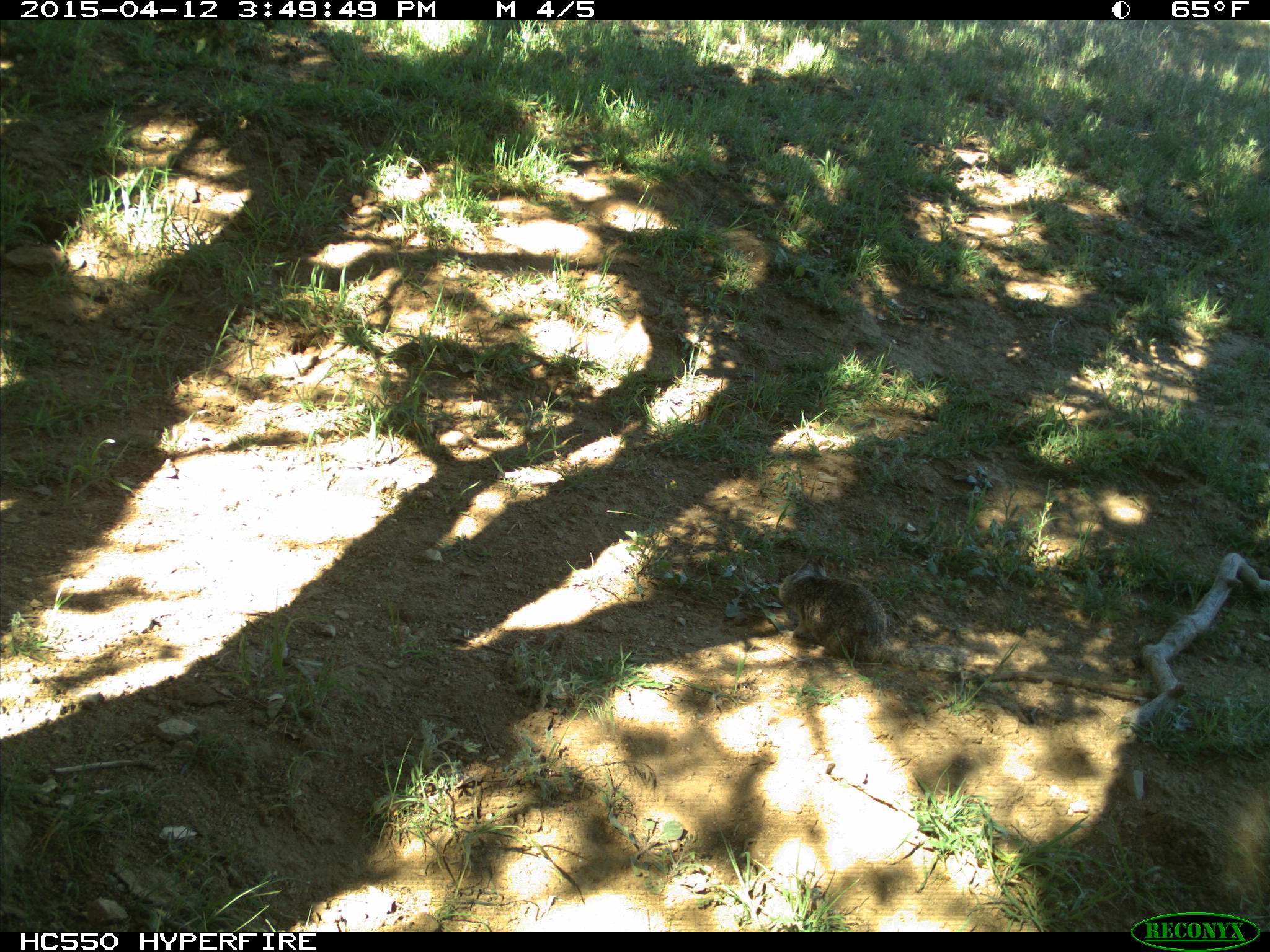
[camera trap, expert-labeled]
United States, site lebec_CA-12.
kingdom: Animalia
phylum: Chordata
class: Mammalia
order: Rodentia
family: Sciuridae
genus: Otospermophilus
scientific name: Otospermophilus beecheyi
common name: california ground squirrel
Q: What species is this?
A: Otospermophilus beecheyi (california ground squirrel).